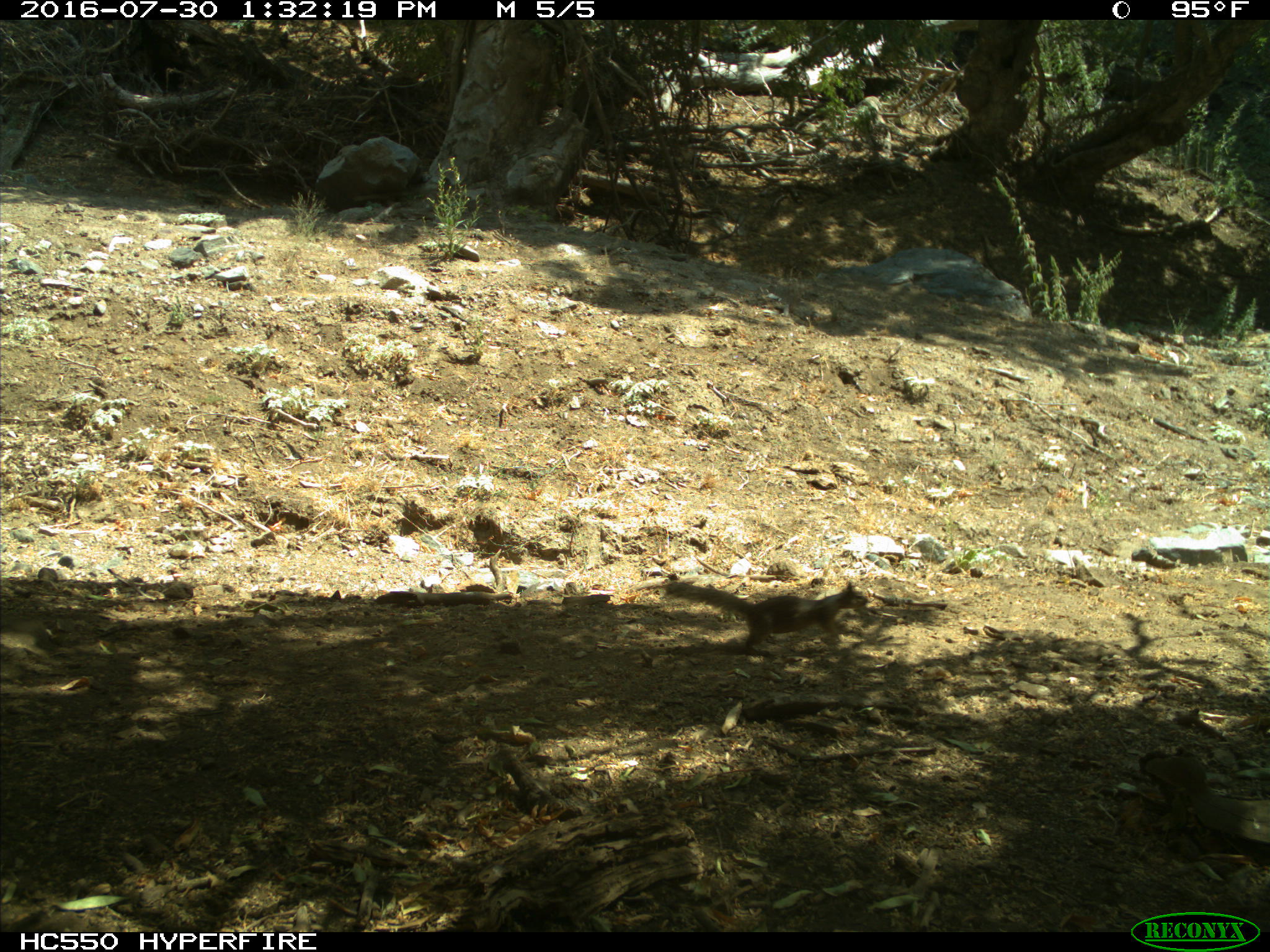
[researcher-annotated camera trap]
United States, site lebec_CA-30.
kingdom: Animalia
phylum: Chordata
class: Mammalia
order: Rodentia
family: Sciuridae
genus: Otospermophilus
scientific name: Otospermophilus beecheyi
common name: california ground squirrel